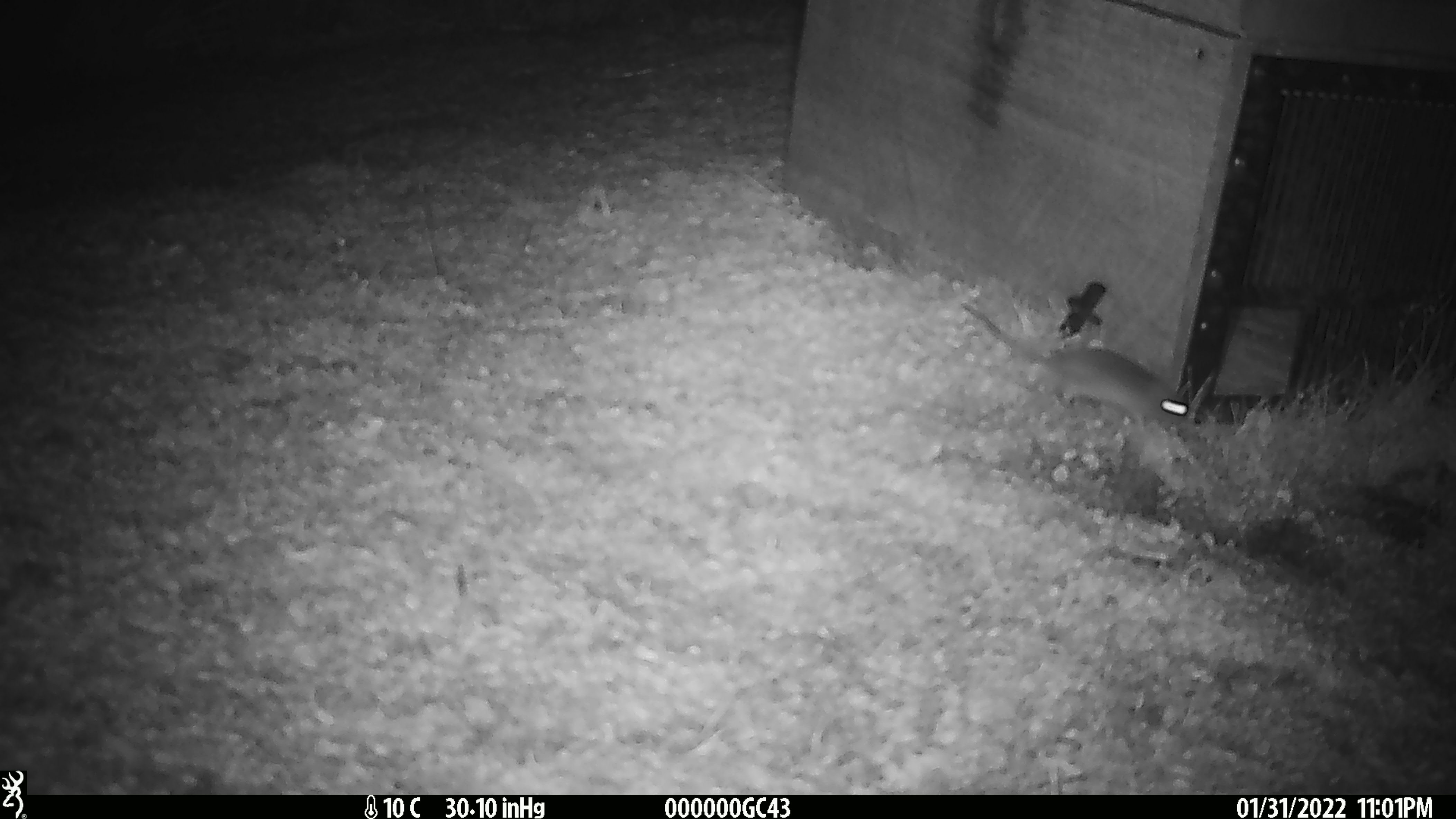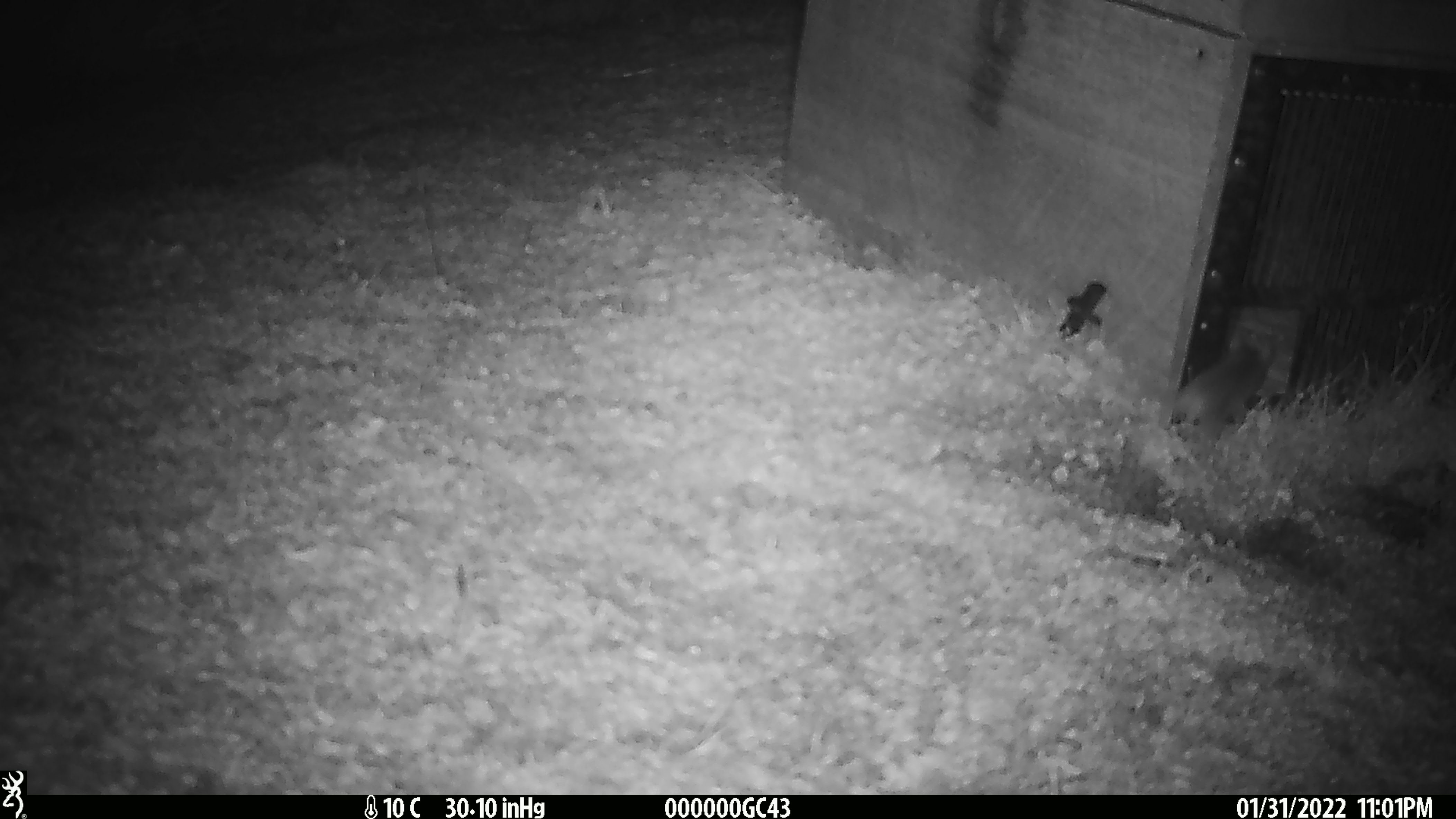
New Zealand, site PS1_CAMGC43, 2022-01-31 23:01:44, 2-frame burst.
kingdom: Animalia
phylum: Chordata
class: Mammalia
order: Rodentia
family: Muridae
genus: Mus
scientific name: Mus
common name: mouse